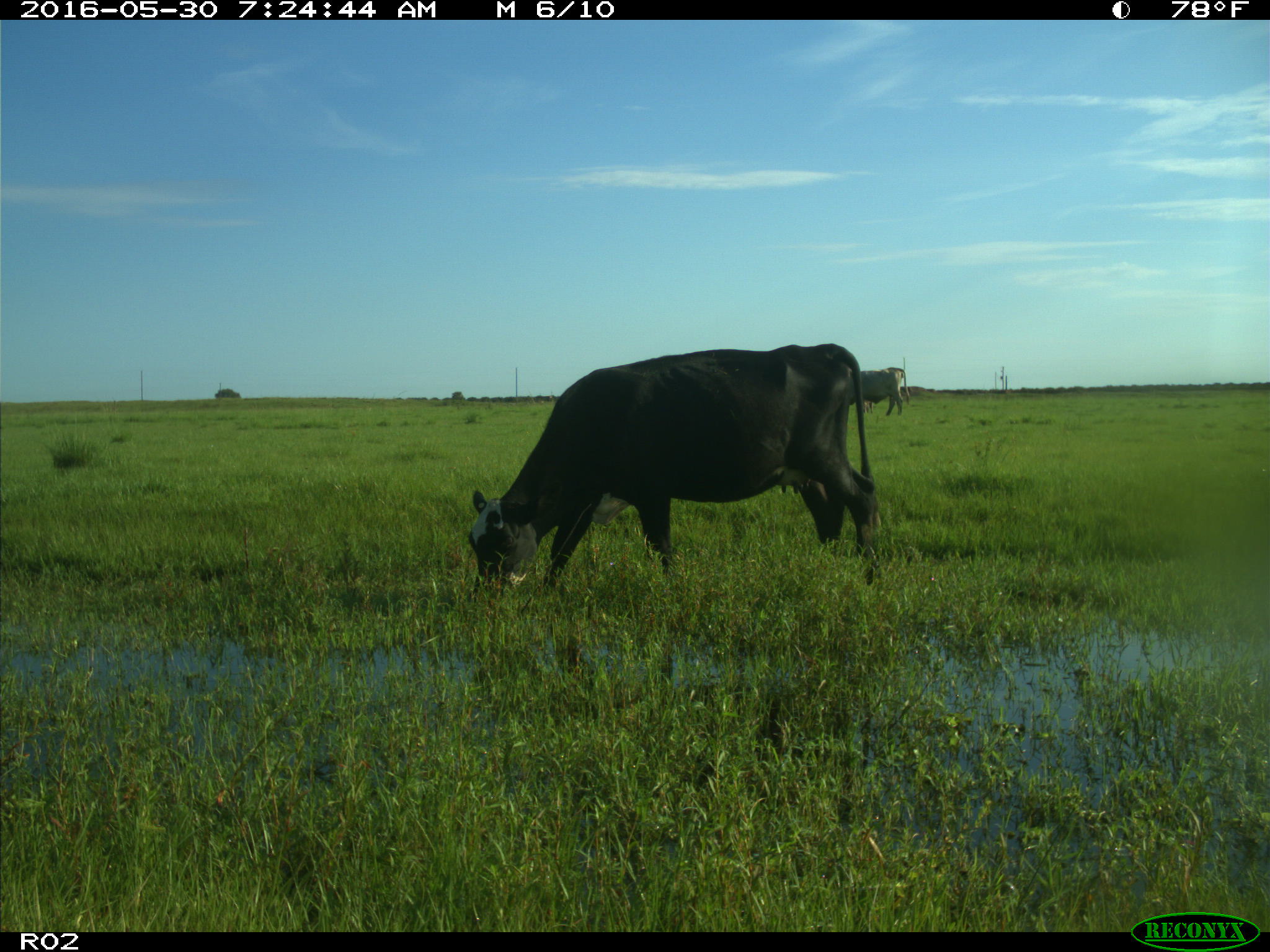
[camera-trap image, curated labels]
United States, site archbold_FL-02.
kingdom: Animalia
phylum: Chordata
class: Mammalia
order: Artiodactyla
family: Bovidae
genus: Bos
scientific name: Bos taurus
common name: domestic cow